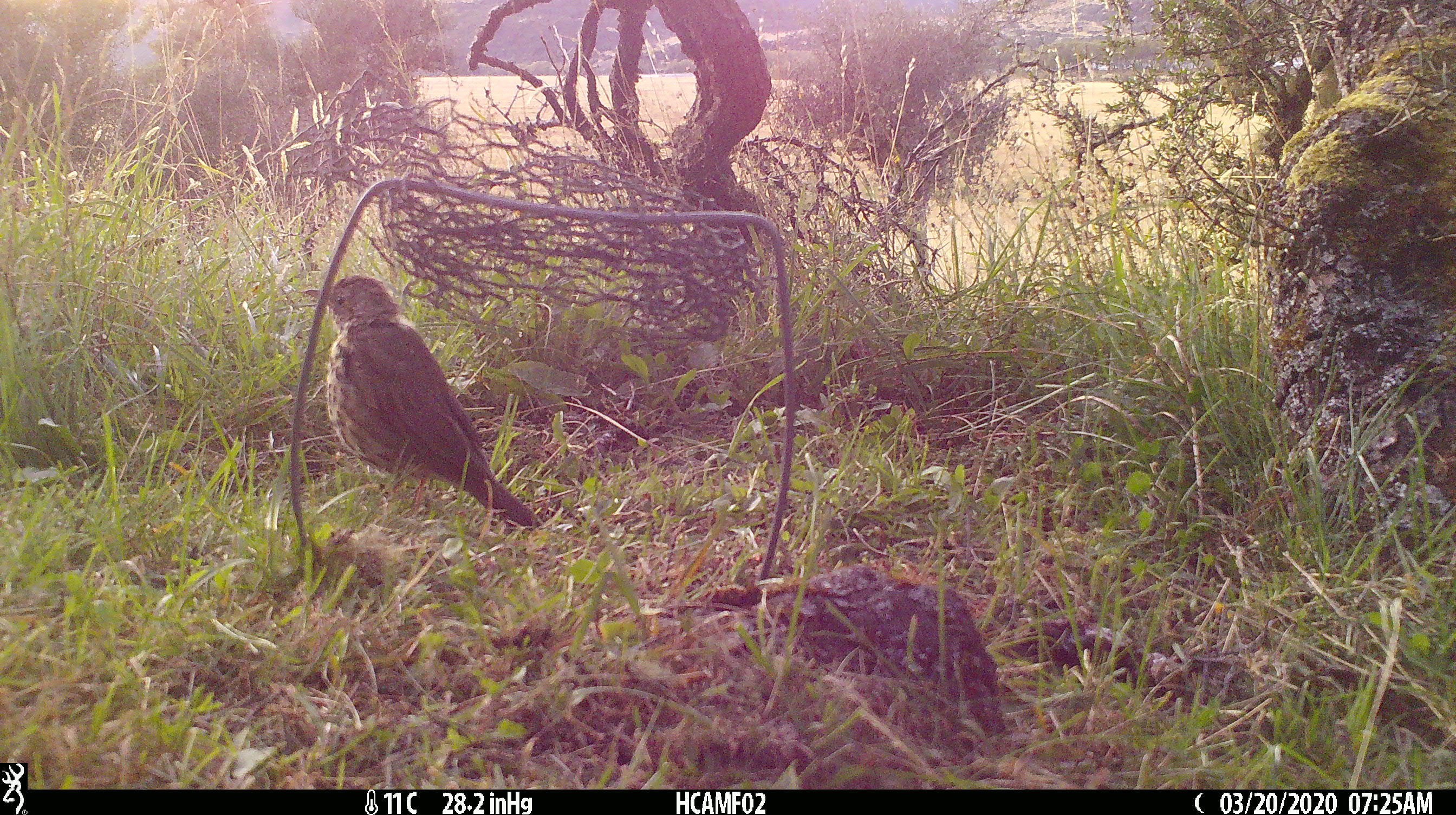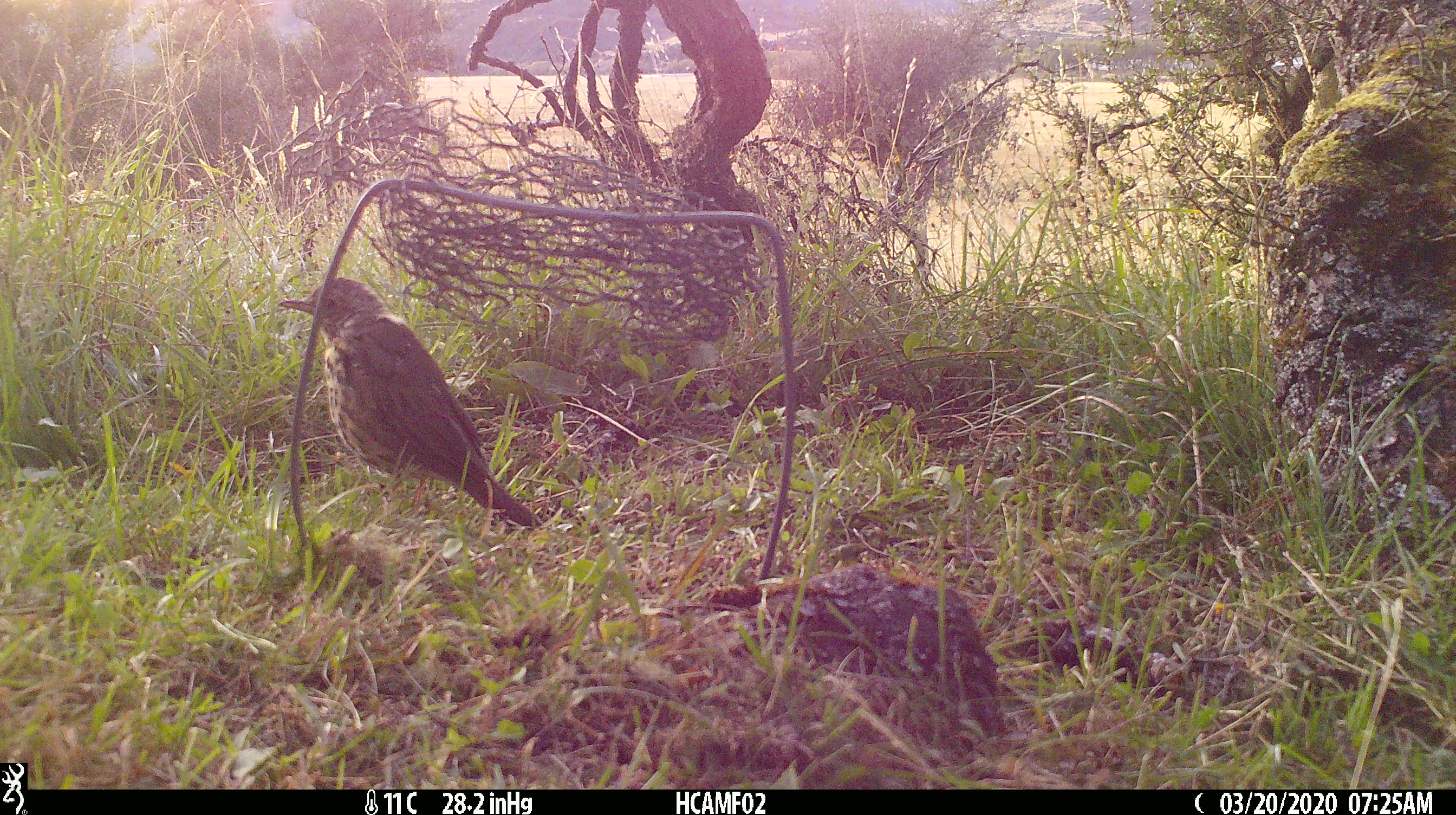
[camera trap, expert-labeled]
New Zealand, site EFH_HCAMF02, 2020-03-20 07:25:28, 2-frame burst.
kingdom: Animalia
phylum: Chordata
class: Aves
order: Passeriformes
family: Turdidae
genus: Turdus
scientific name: Turdus philomelos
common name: song thrush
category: thrush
Thrush (song thrush) (Turdus philomelos).